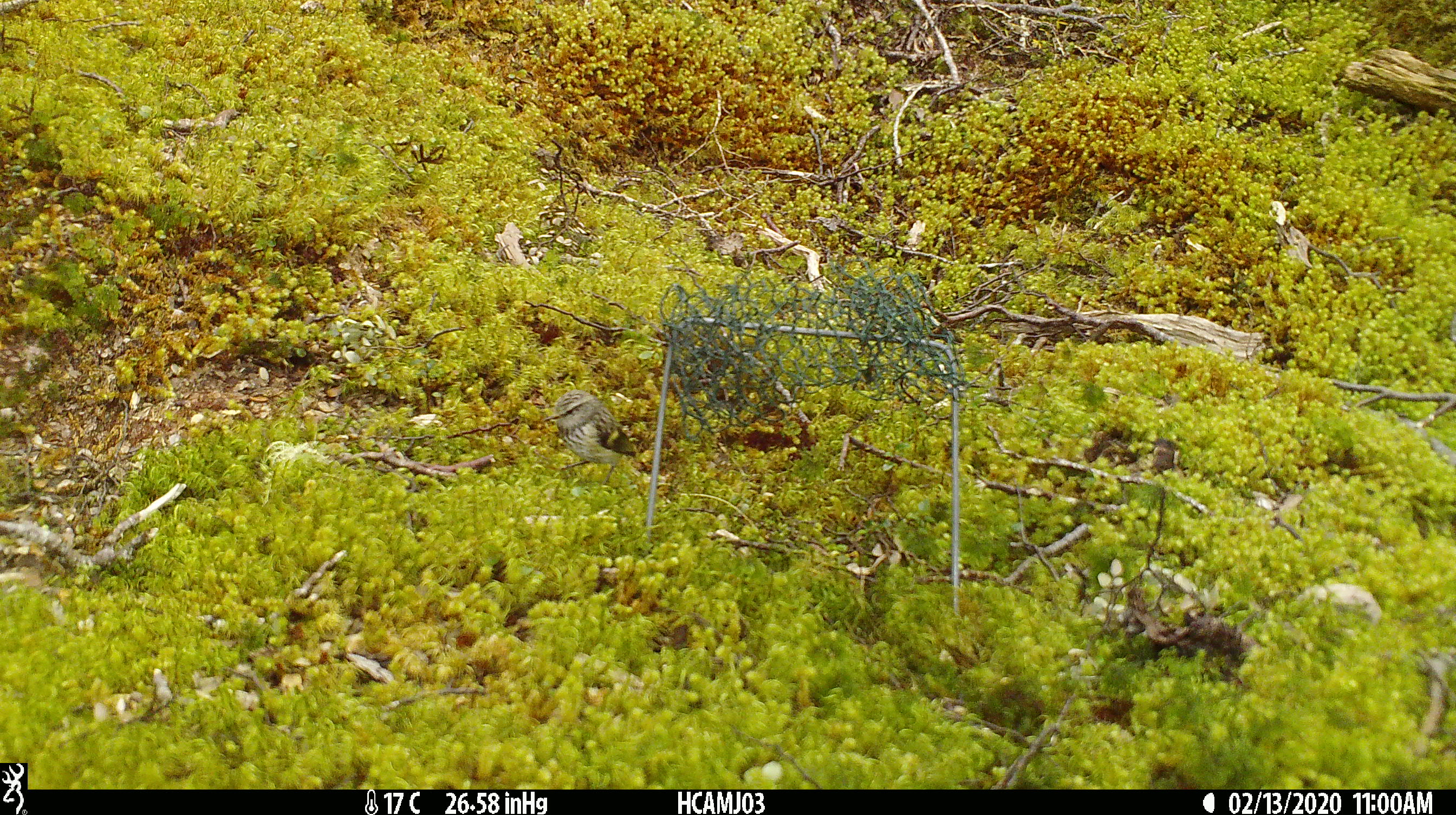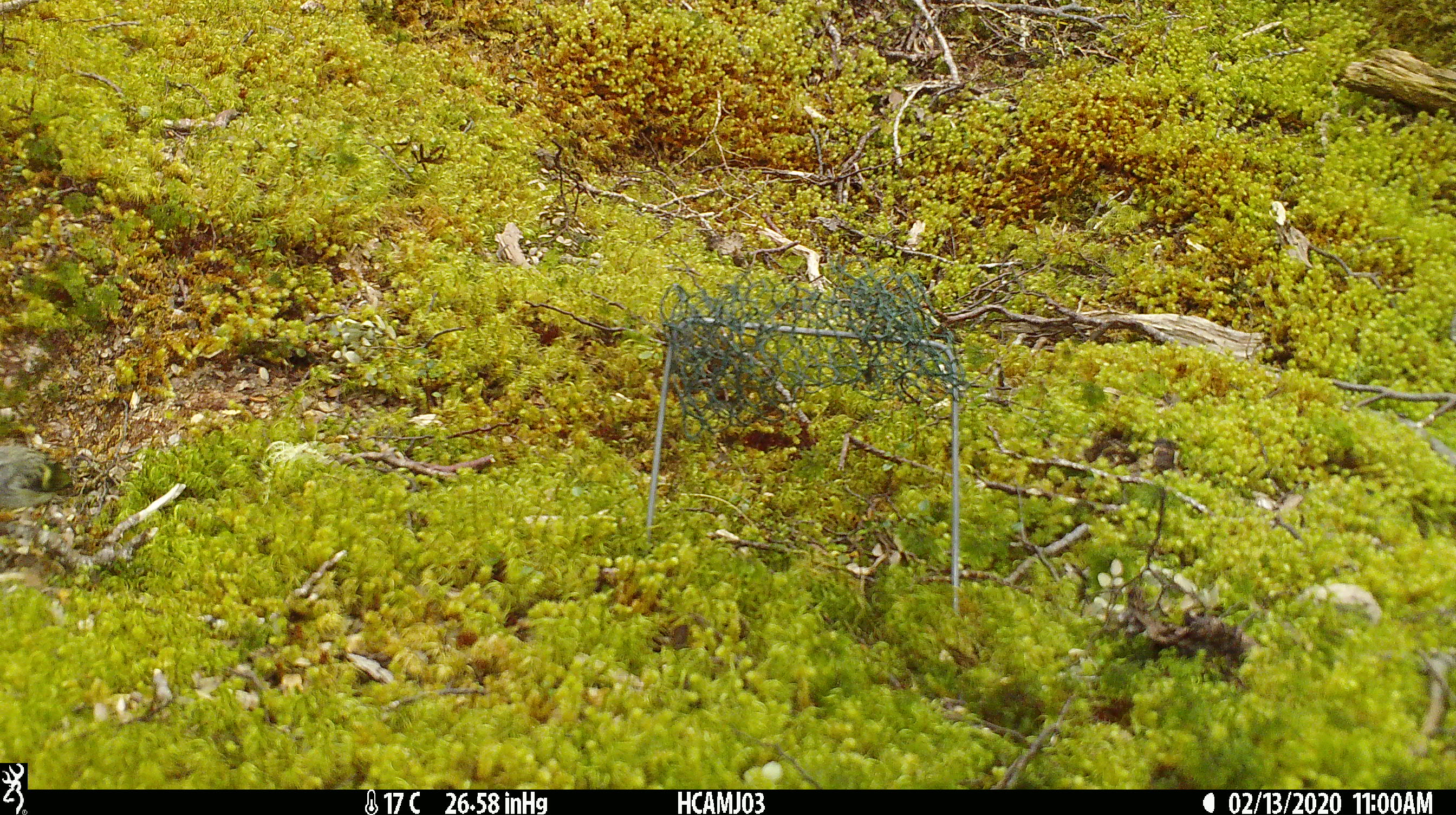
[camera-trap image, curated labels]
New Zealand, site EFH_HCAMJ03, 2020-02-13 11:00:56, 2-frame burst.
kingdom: Animalia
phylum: Chordata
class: Aves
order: Passeriformes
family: Acanthisittidae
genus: Acanthisitta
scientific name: Acanthisitta chloris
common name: rifleman